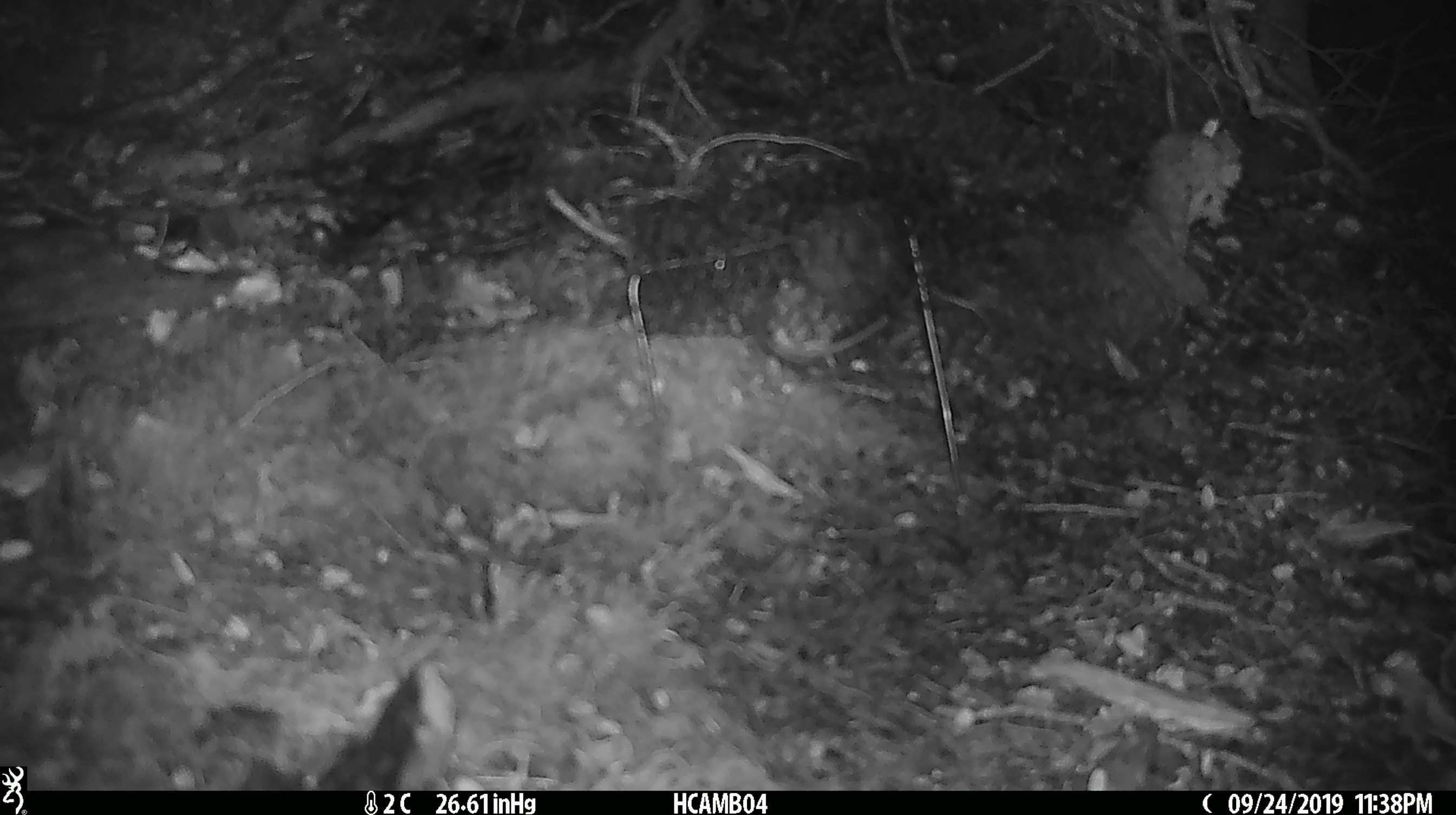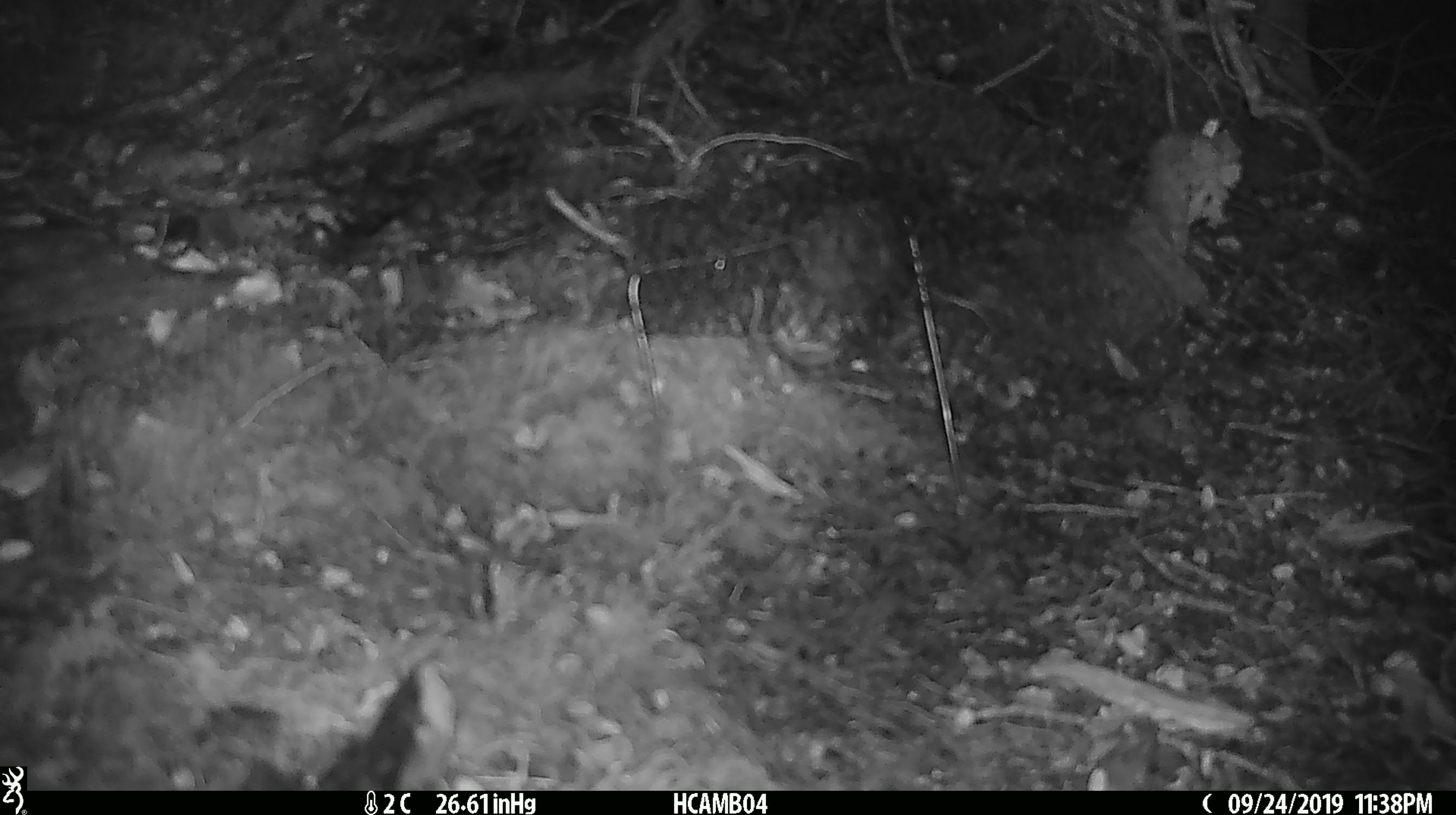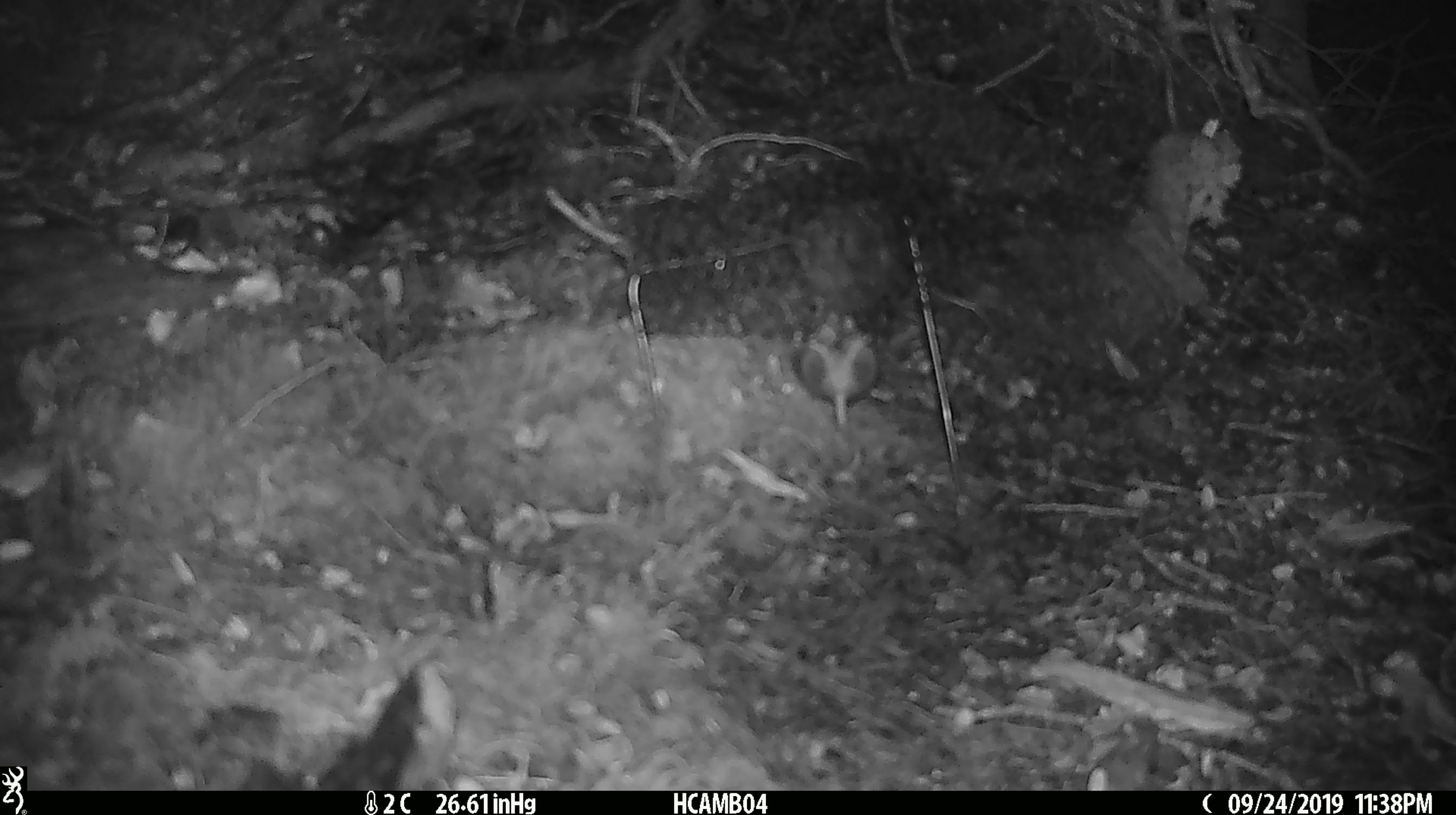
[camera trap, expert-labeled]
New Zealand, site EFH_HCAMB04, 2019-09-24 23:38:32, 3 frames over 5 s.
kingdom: Animalia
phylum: Chordata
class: Mammalia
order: Rodentia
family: Muridae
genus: Mus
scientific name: Mus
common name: mouse